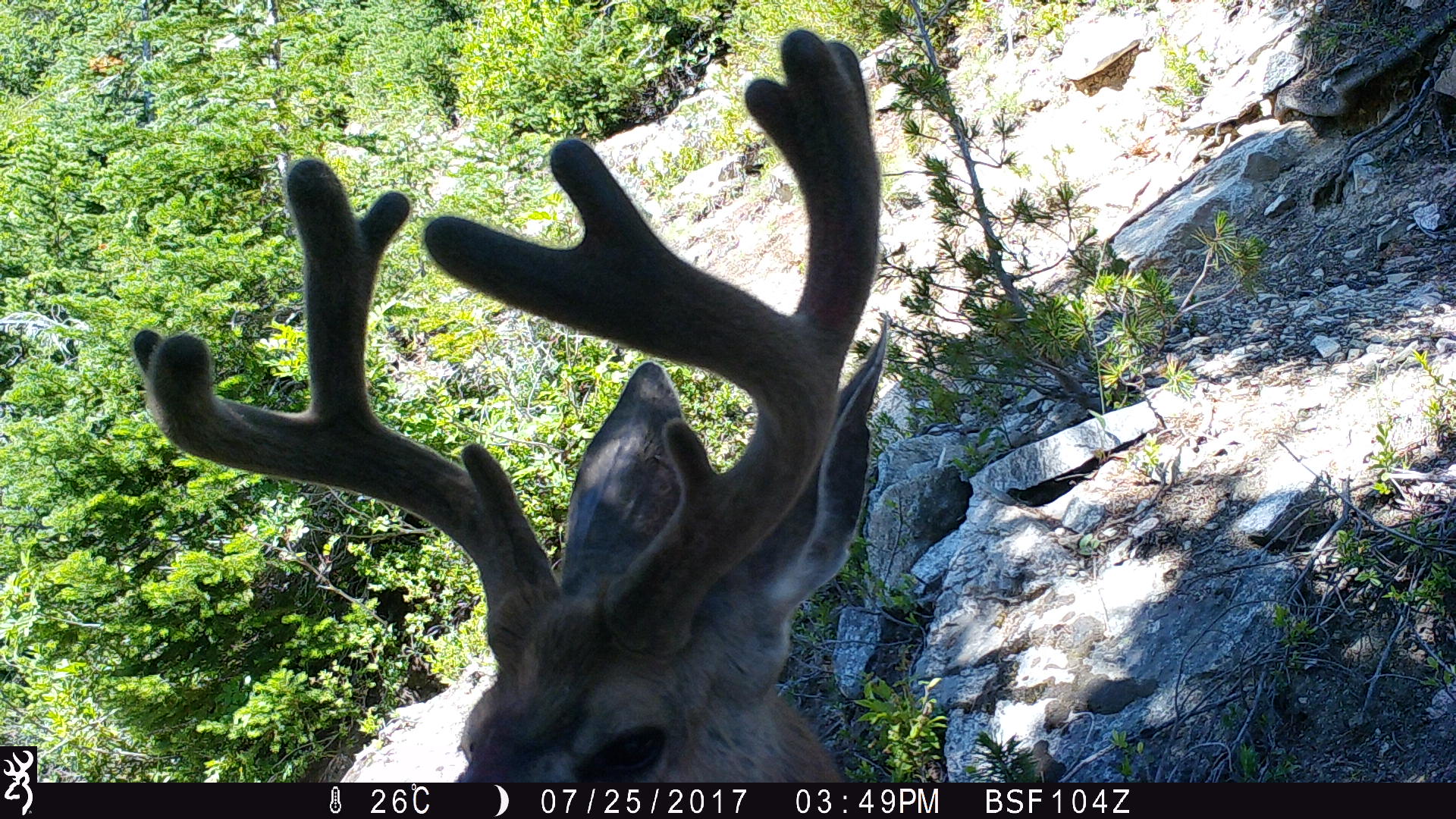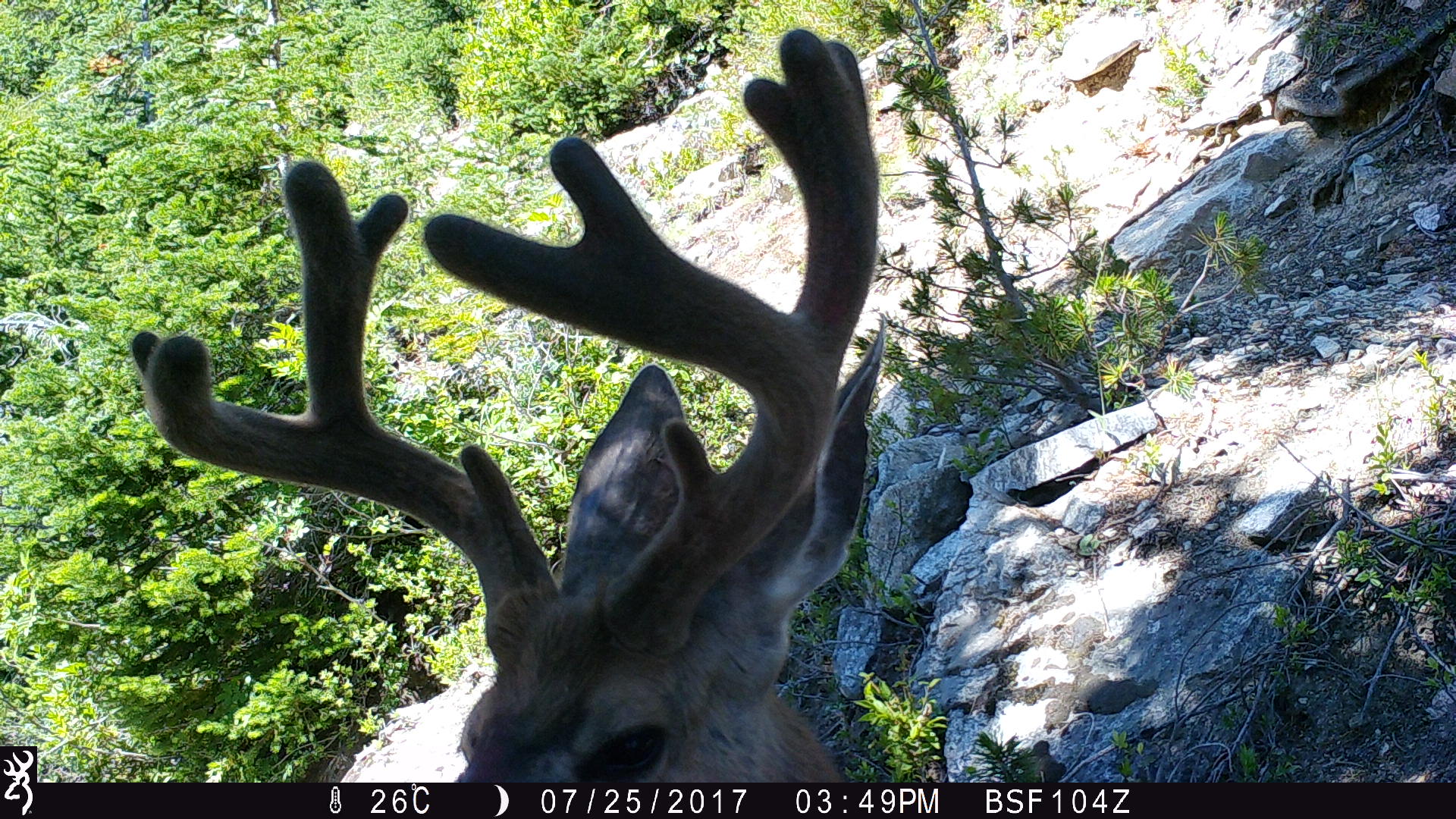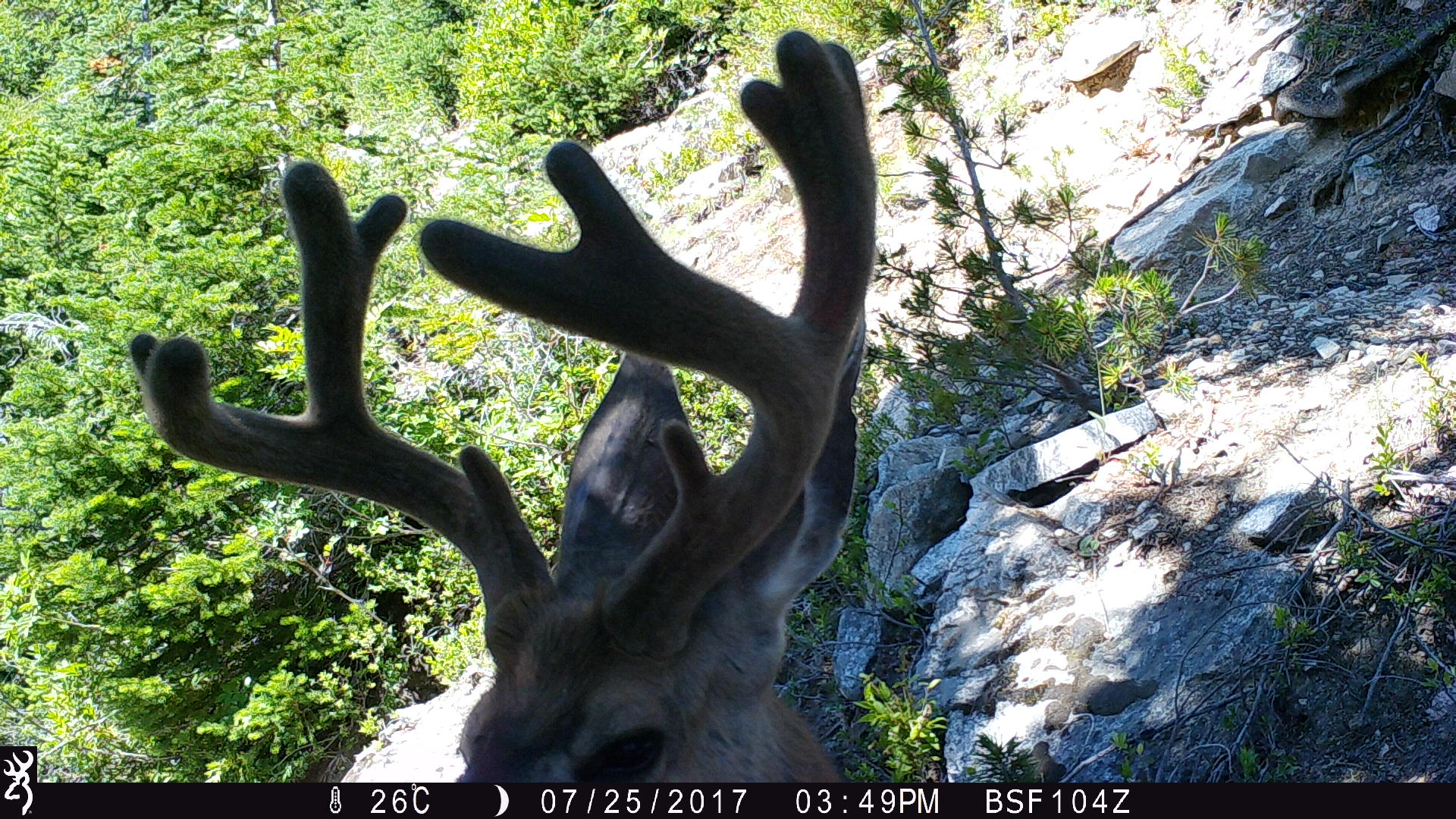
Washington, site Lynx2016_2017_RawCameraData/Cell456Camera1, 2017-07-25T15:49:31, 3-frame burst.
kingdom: Animalia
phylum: Chordata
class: Mammalia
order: Artiodactyla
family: Cervidae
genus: Odocoileus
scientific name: Odocoileus hemionus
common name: mule deer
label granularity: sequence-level